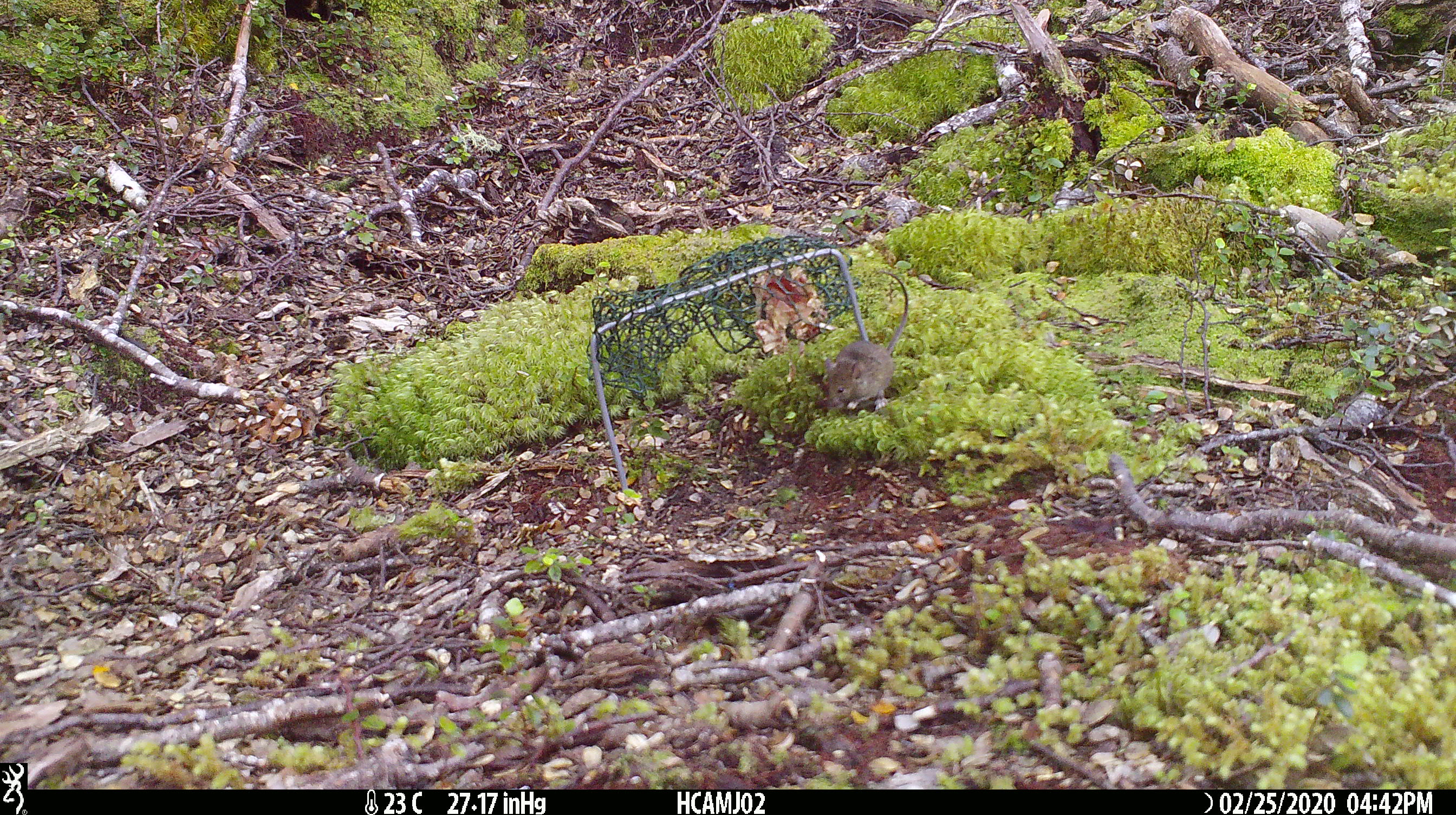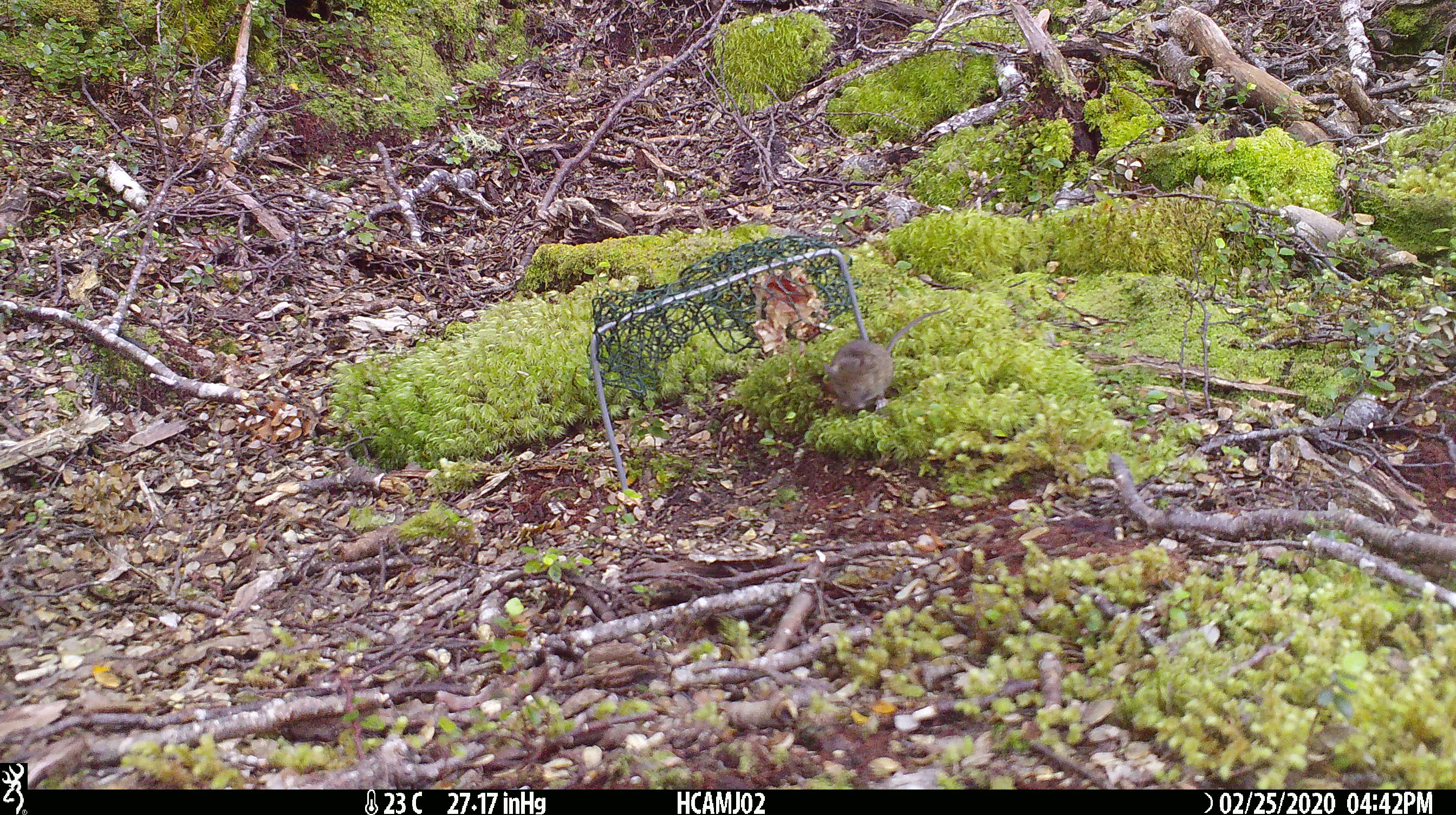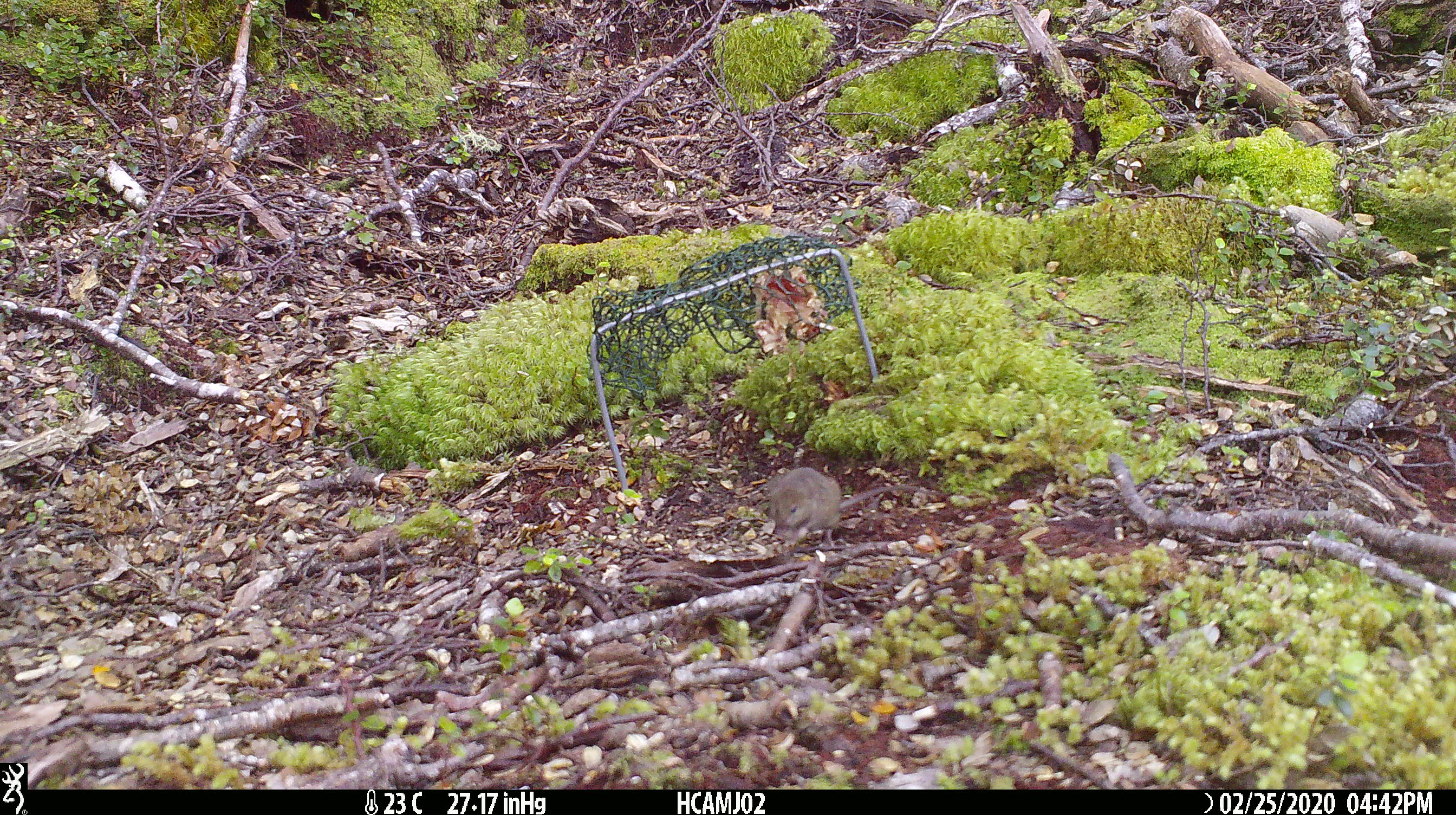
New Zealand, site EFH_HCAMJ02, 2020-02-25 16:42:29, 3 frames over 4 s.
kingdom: Animalia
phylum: Chordata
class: Mammalia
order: Rodentia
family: Muridae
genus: Mus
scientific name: Mus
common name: mouse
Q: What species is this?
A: Mouse (Mus).